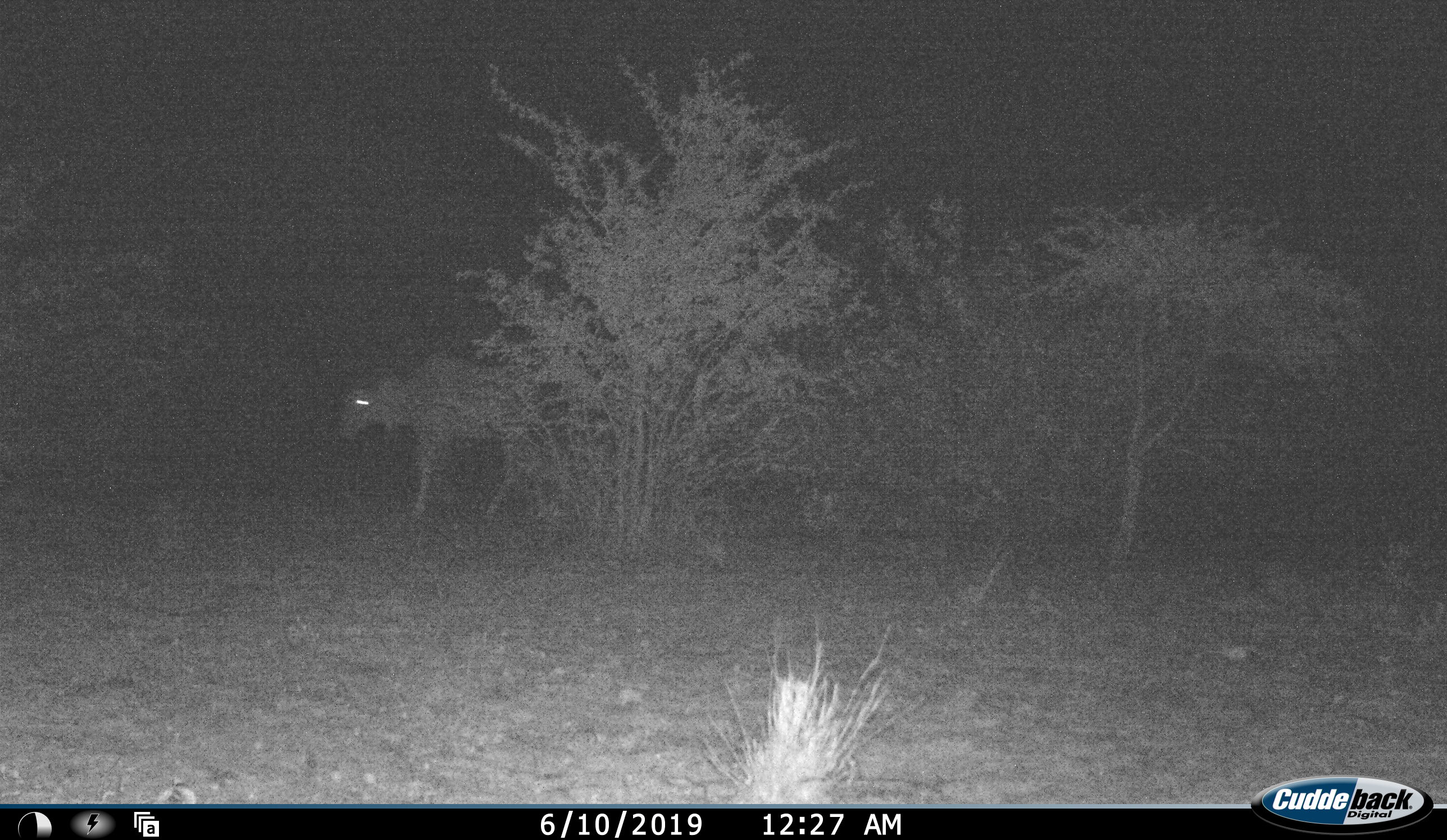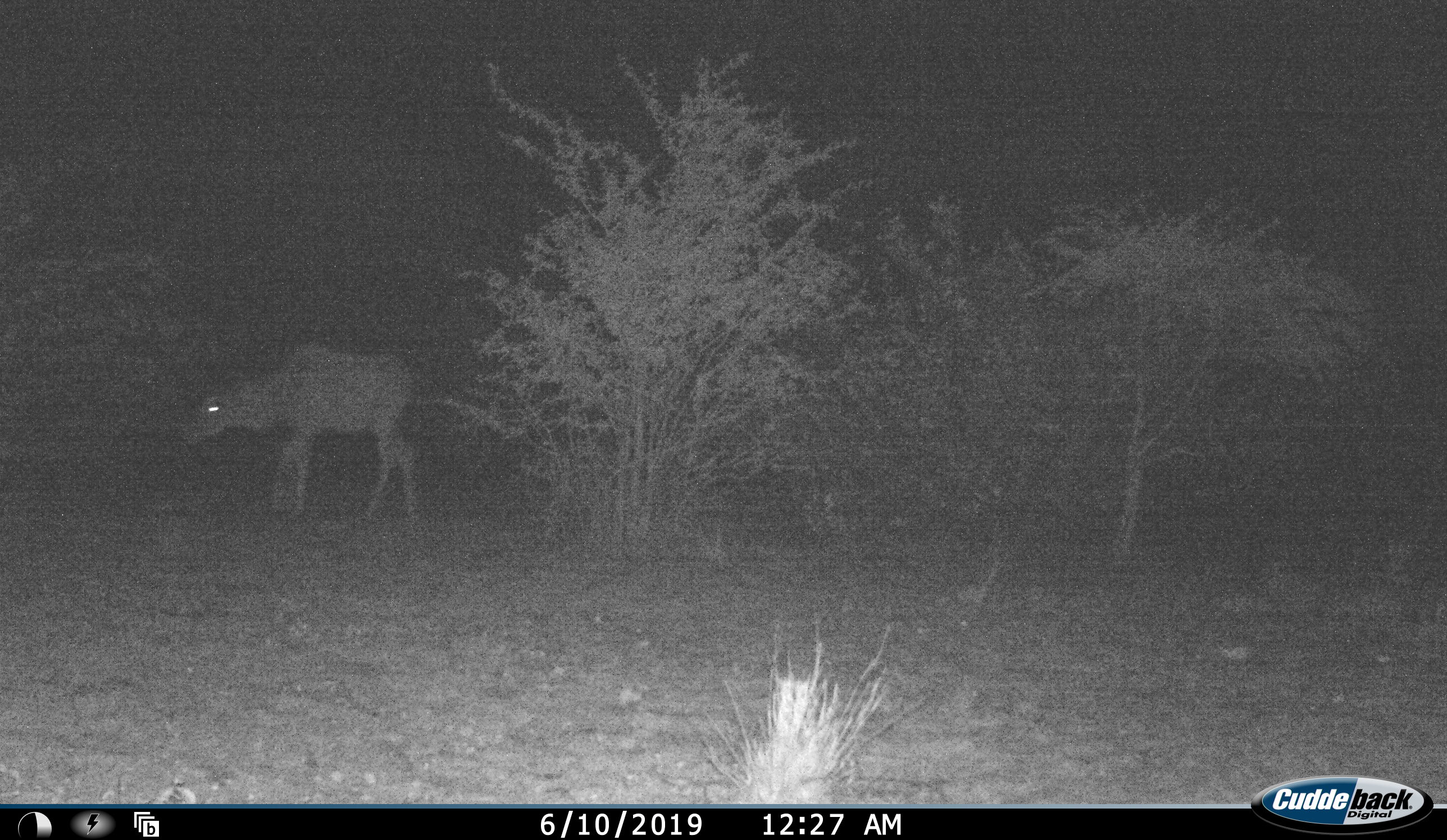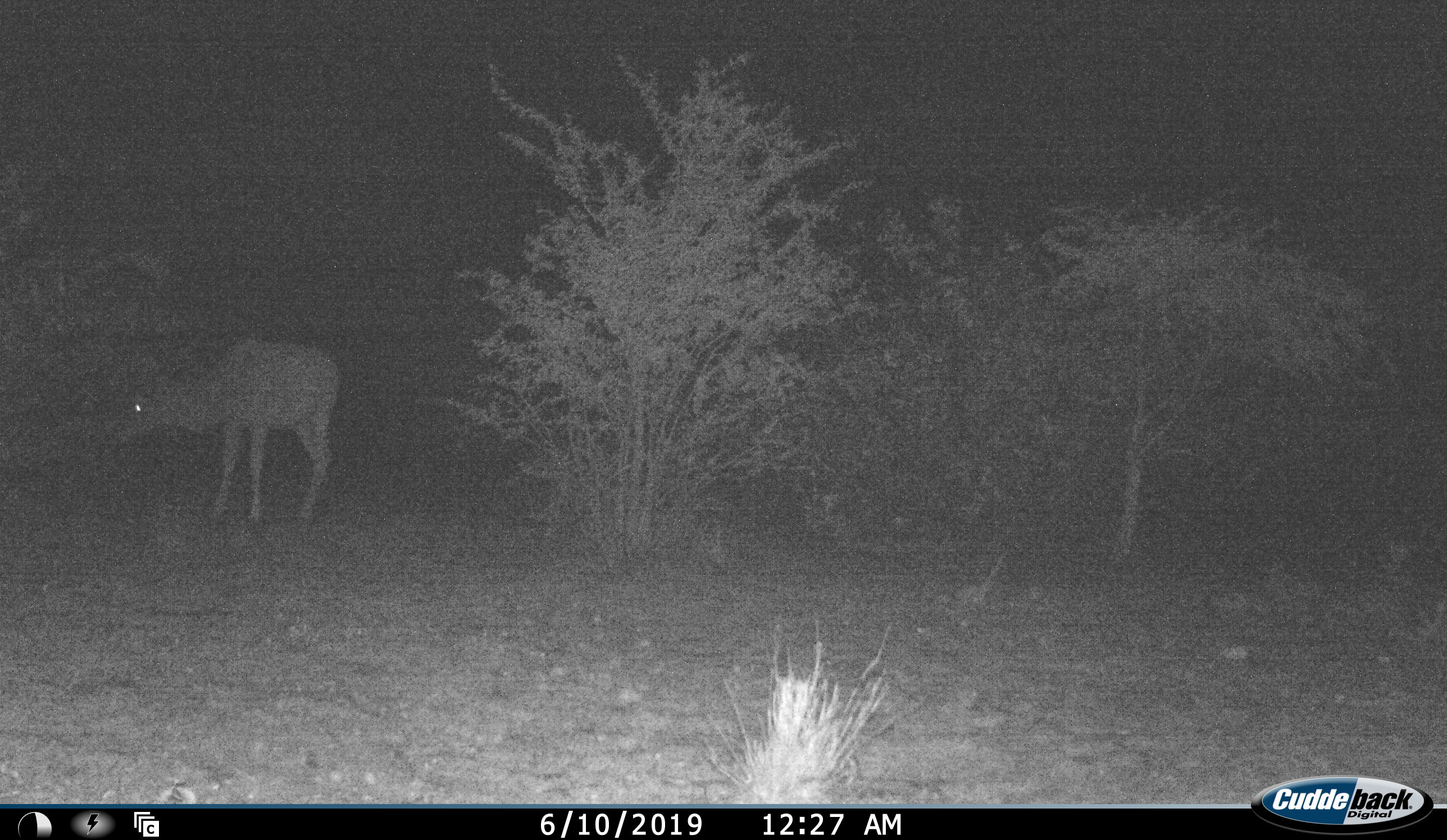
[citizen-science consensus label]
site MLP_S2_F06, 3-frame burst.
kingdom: Animalia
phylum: Chordata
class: Mammalia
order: Artiodactyla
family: Bovidae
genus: Tragelaphus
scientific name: Tragelaphus oryx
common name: eland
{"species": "eland (Tragelaphus oryx)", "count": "1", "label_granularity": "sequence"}